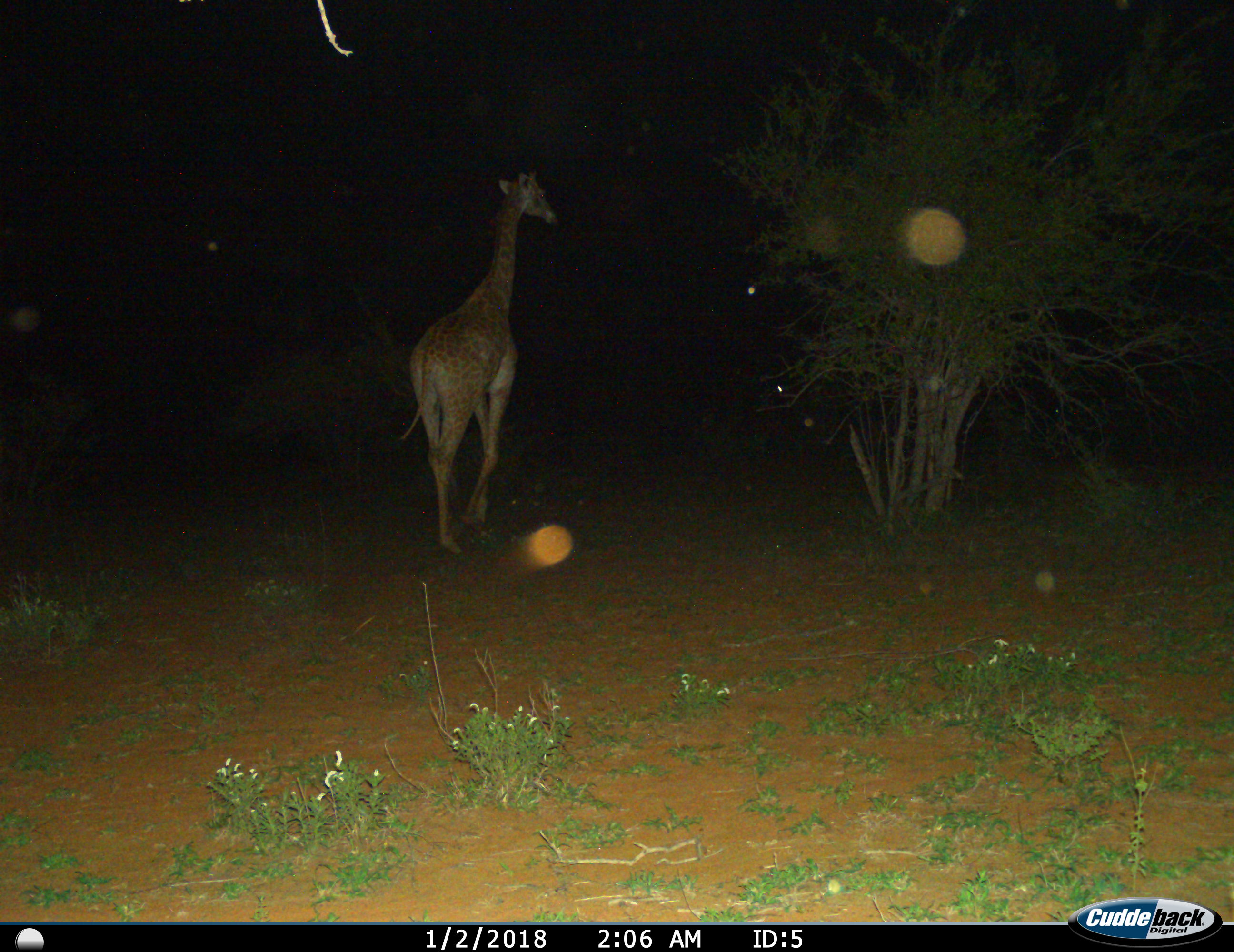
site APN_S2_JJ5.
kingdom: Animalia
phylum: Chordata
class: Mammalia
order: Artiodactyla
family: Giraffidae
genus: Giraffa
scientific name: Giraffa camelopardalis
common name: giraffe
Giraffe (Giraffa camelopardalis), count 1. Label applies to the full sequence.